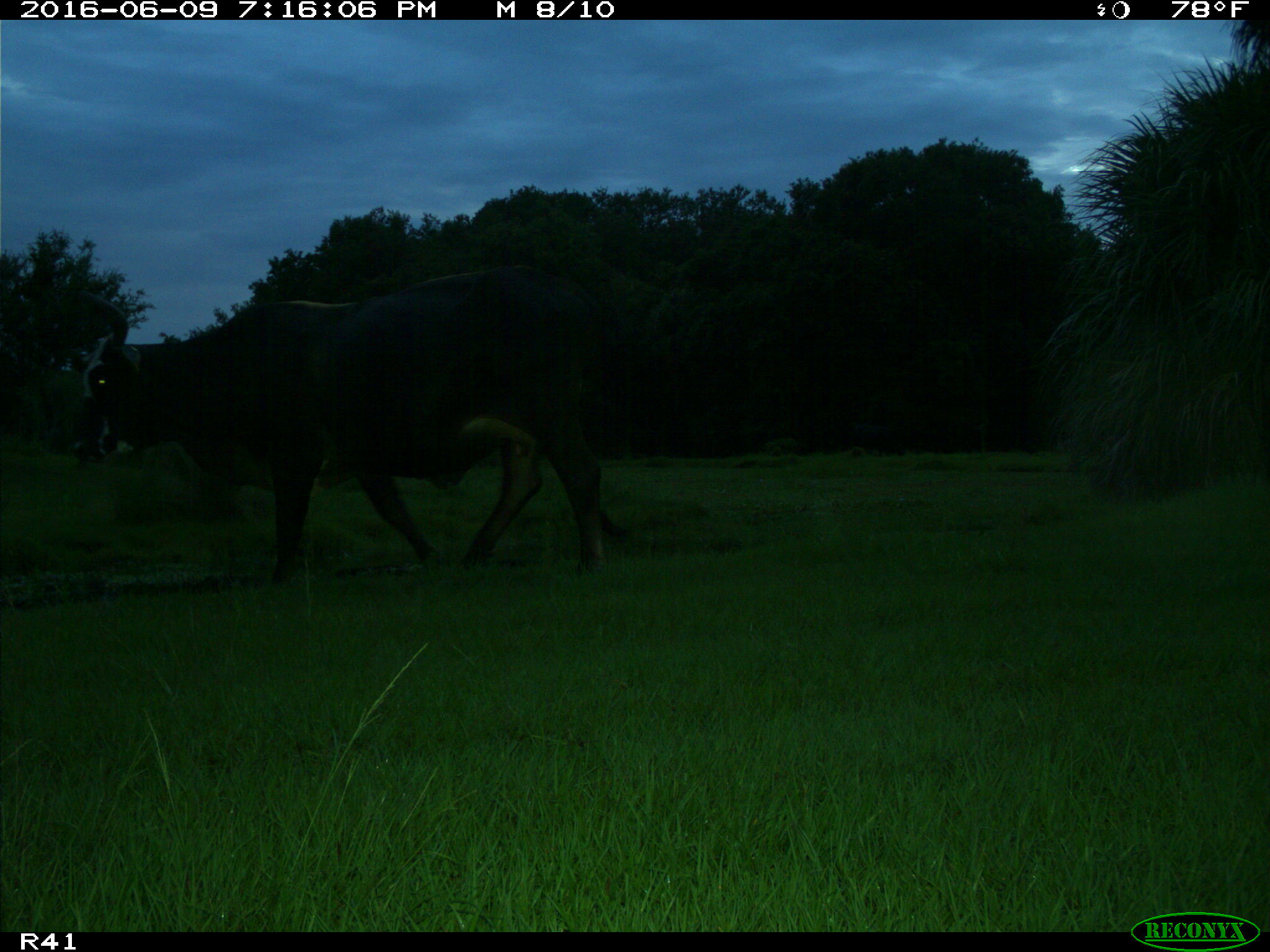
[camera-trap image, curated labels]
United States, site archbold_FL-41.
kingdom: Animalia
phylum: Chordata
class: Mammalia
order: Artiodactyla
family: Bovidae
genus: Bos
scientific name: Bos taurus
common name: domestic cow